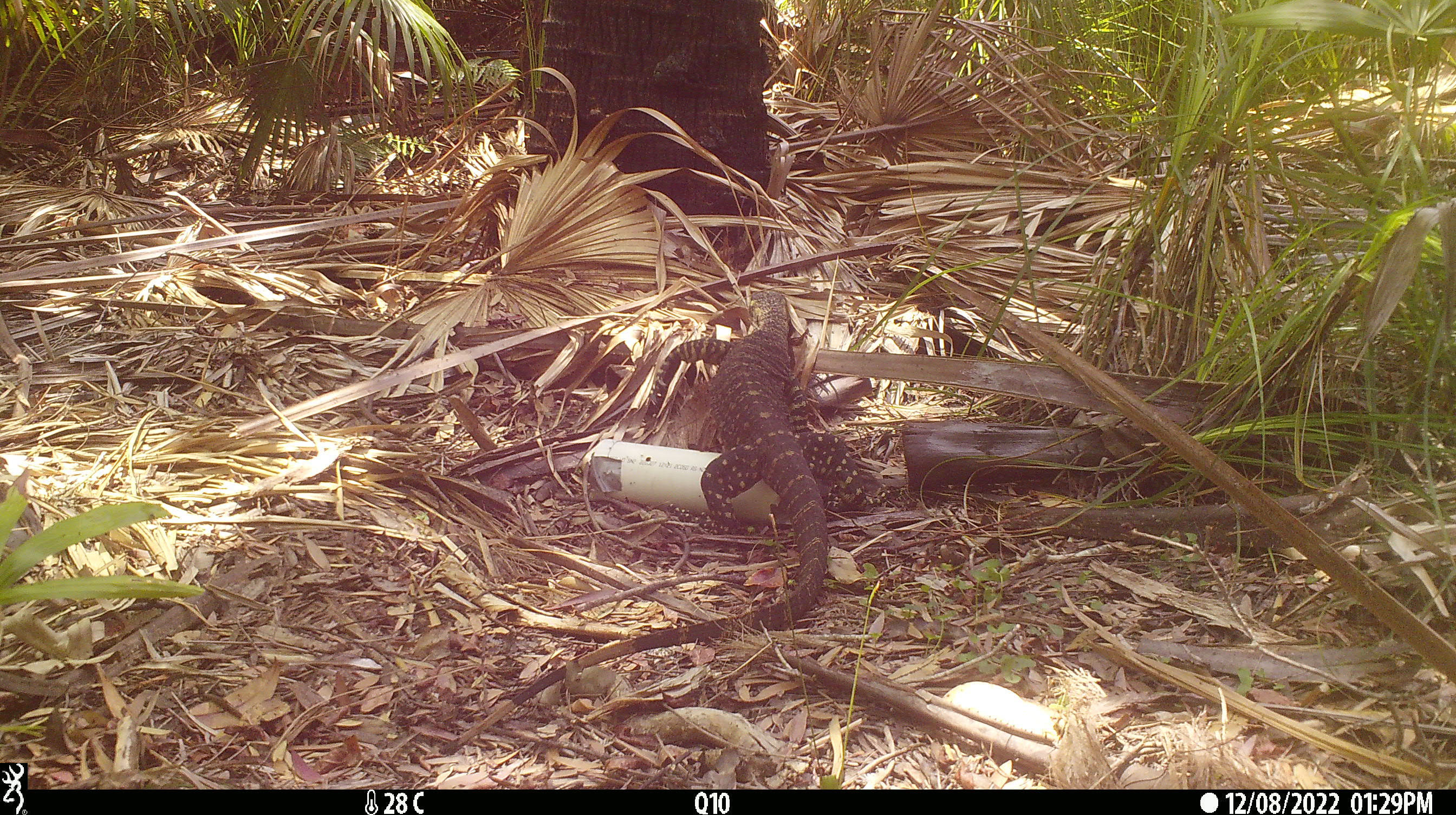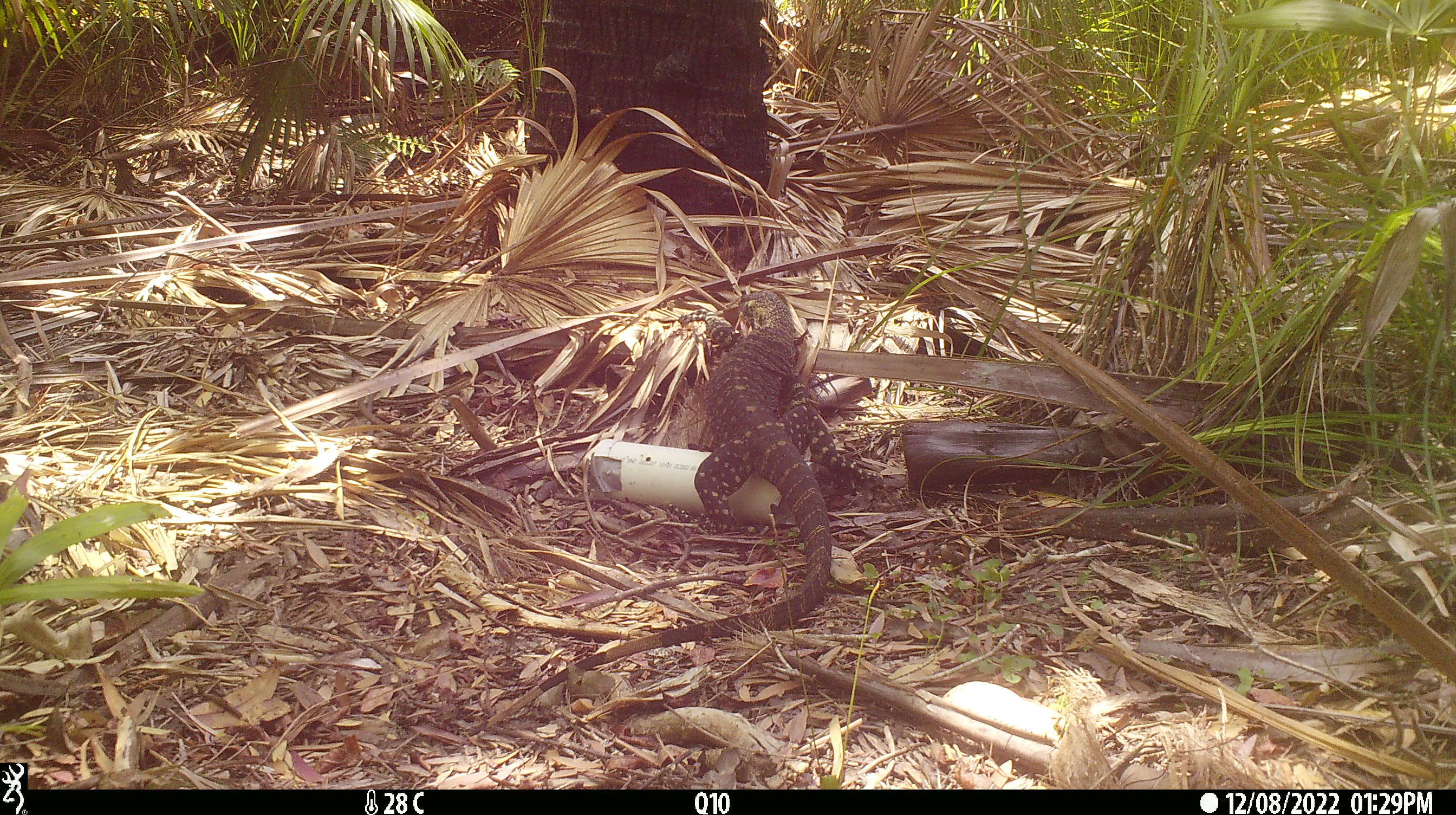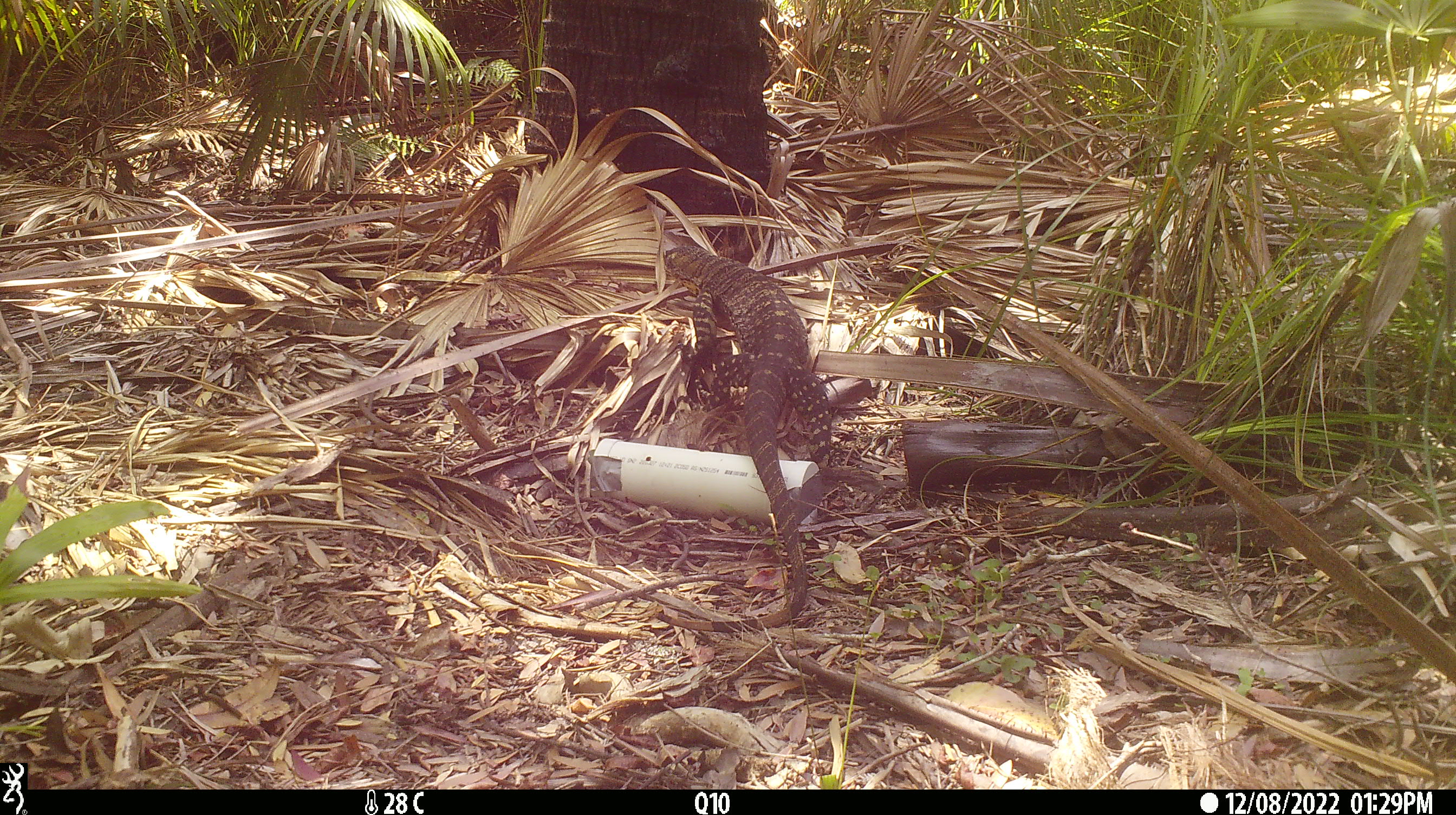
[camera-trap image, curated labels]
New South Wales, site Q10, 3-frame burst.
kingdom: Animalia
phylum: Chordata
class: Reptilia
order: Squamata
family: Varanidae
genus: Varanus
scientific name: Varanus varius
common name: lace monitor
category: goanna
Goanna (lace monitor) (Varanus varius).